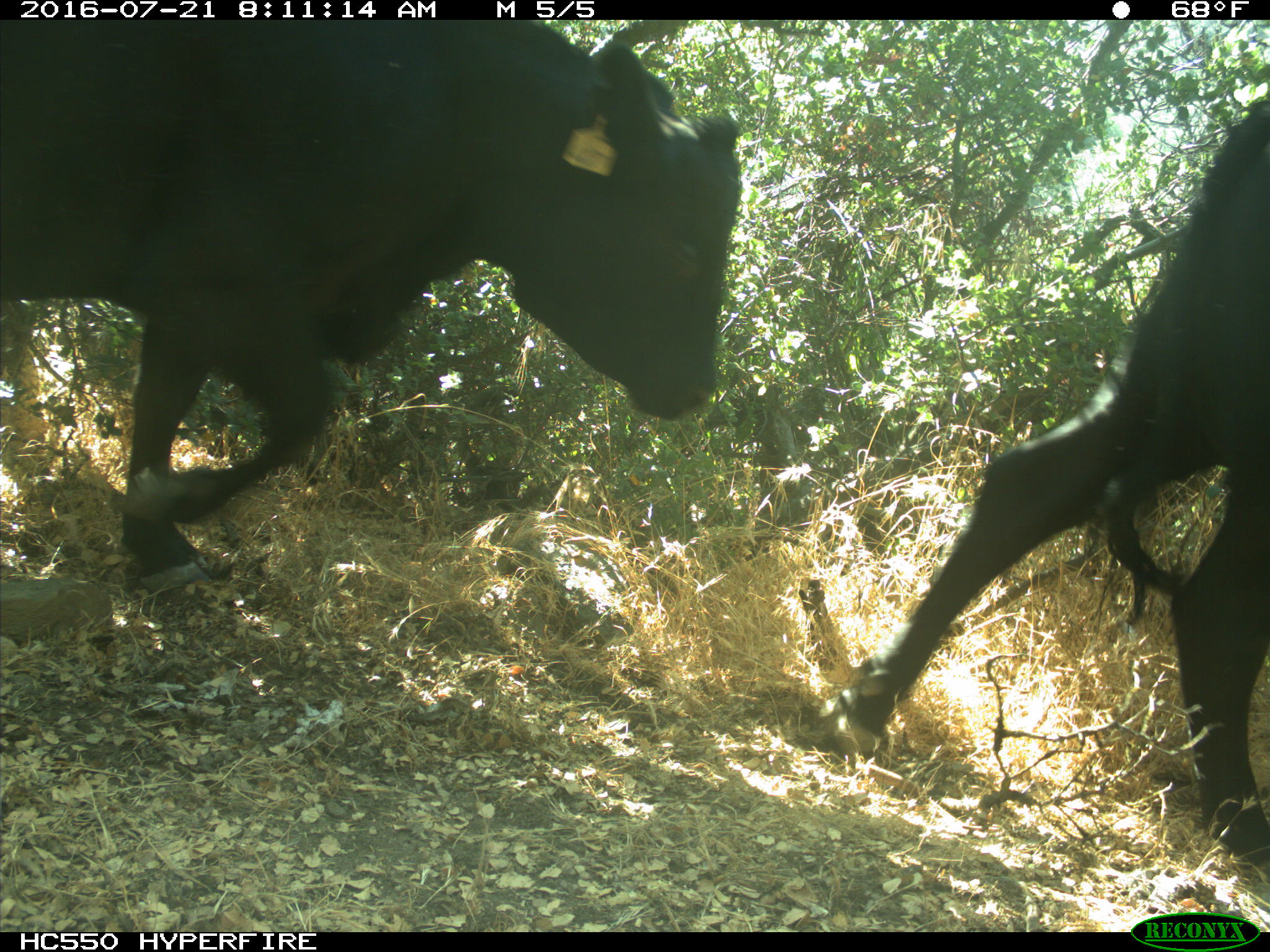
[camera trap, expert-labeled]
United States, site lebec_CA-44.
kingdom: Animalia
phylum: Chordata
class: Mammalia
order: Artiodactyla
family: Bovidae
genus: Bos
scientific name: Bos taurus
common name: domestic cow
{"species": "Bos taurus (domestic cow)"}